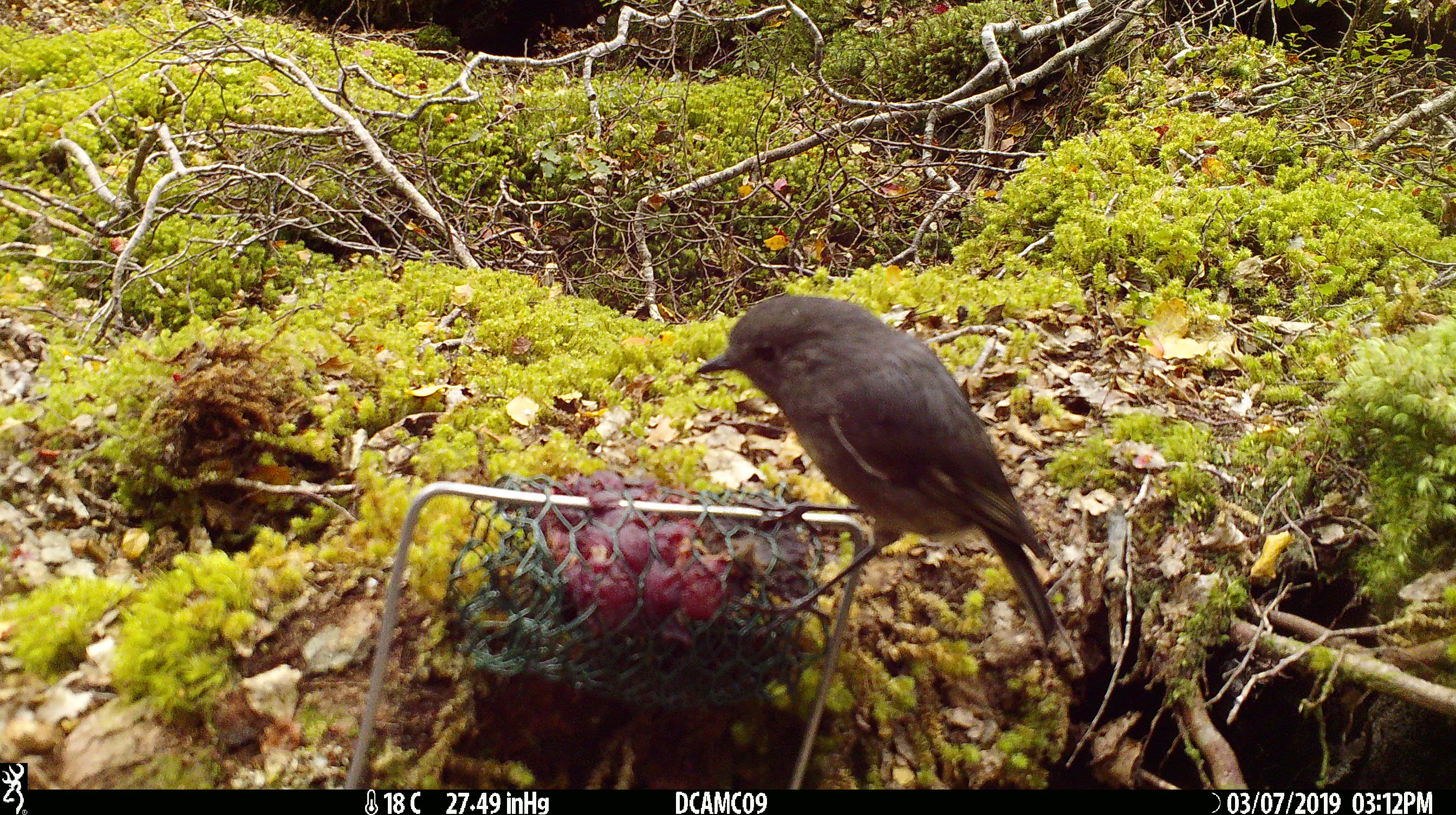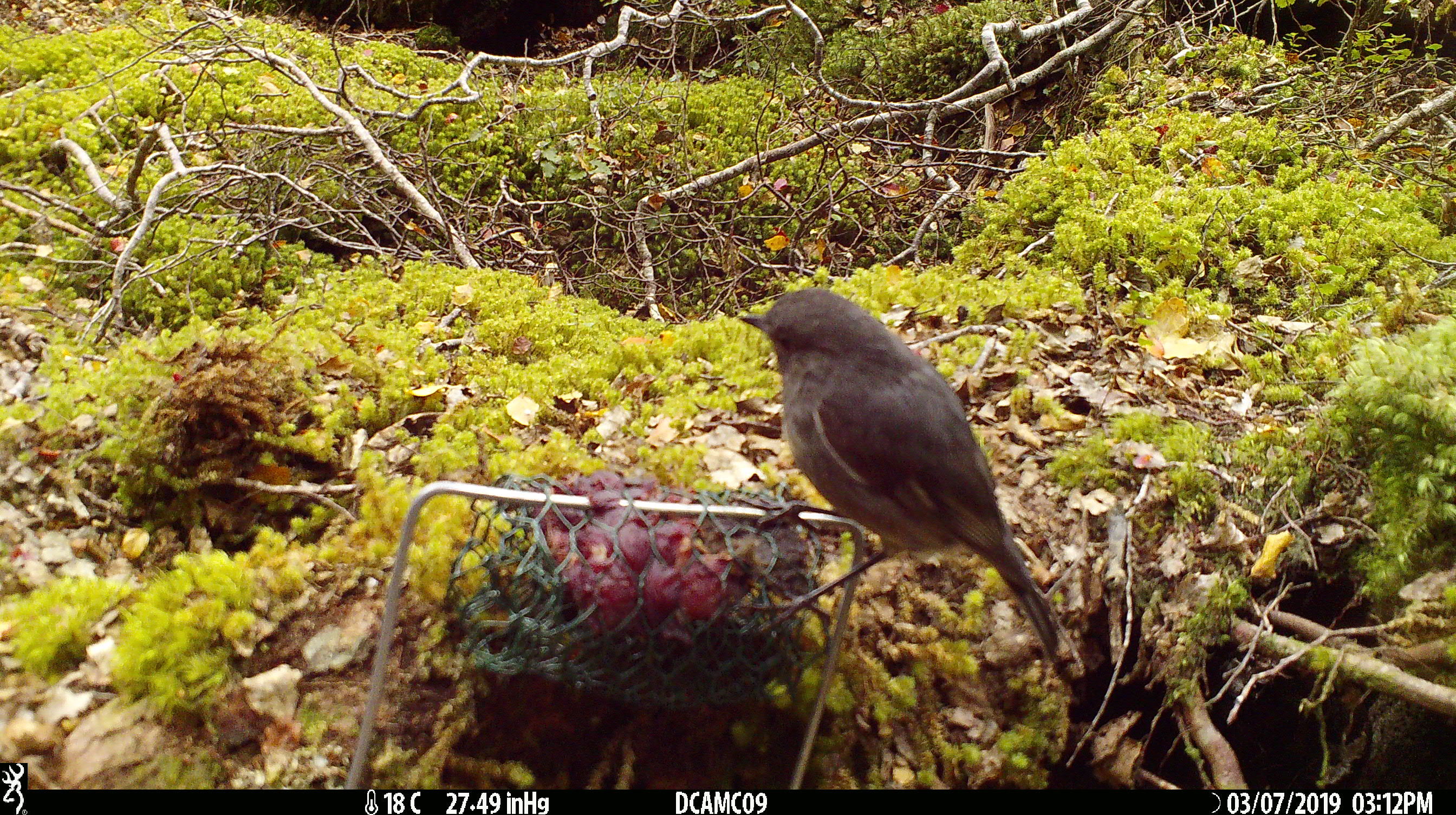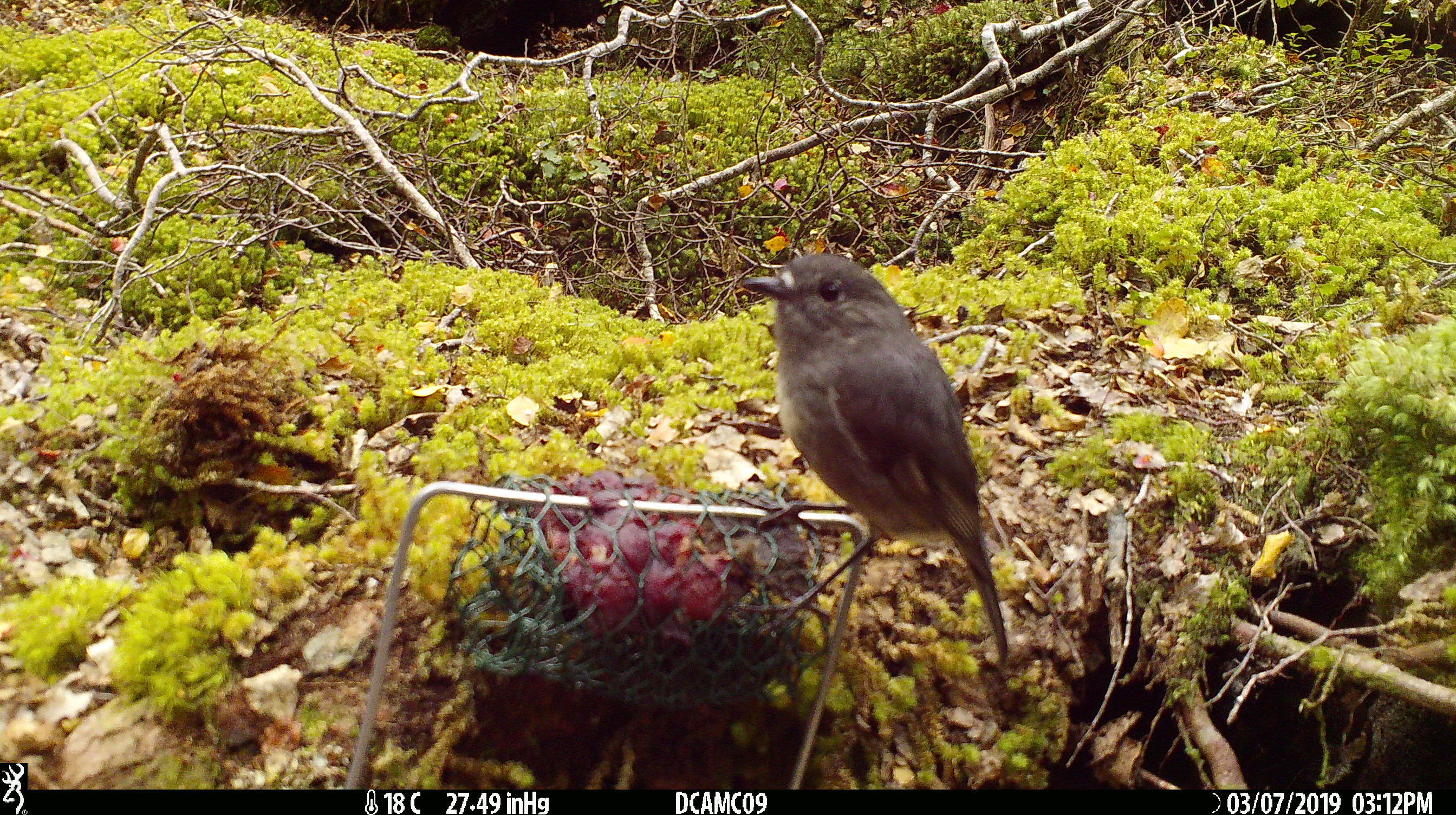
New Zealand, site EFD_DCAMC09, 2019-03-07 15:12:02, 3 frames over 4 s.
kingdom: Animalia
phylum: Chordata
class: Aves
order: Passeriformes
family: Petroicidae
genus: Petroica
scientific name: Petroica australis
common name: new zealand robin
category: robin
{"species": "robin (new zealand robin) (Petroica australis)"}